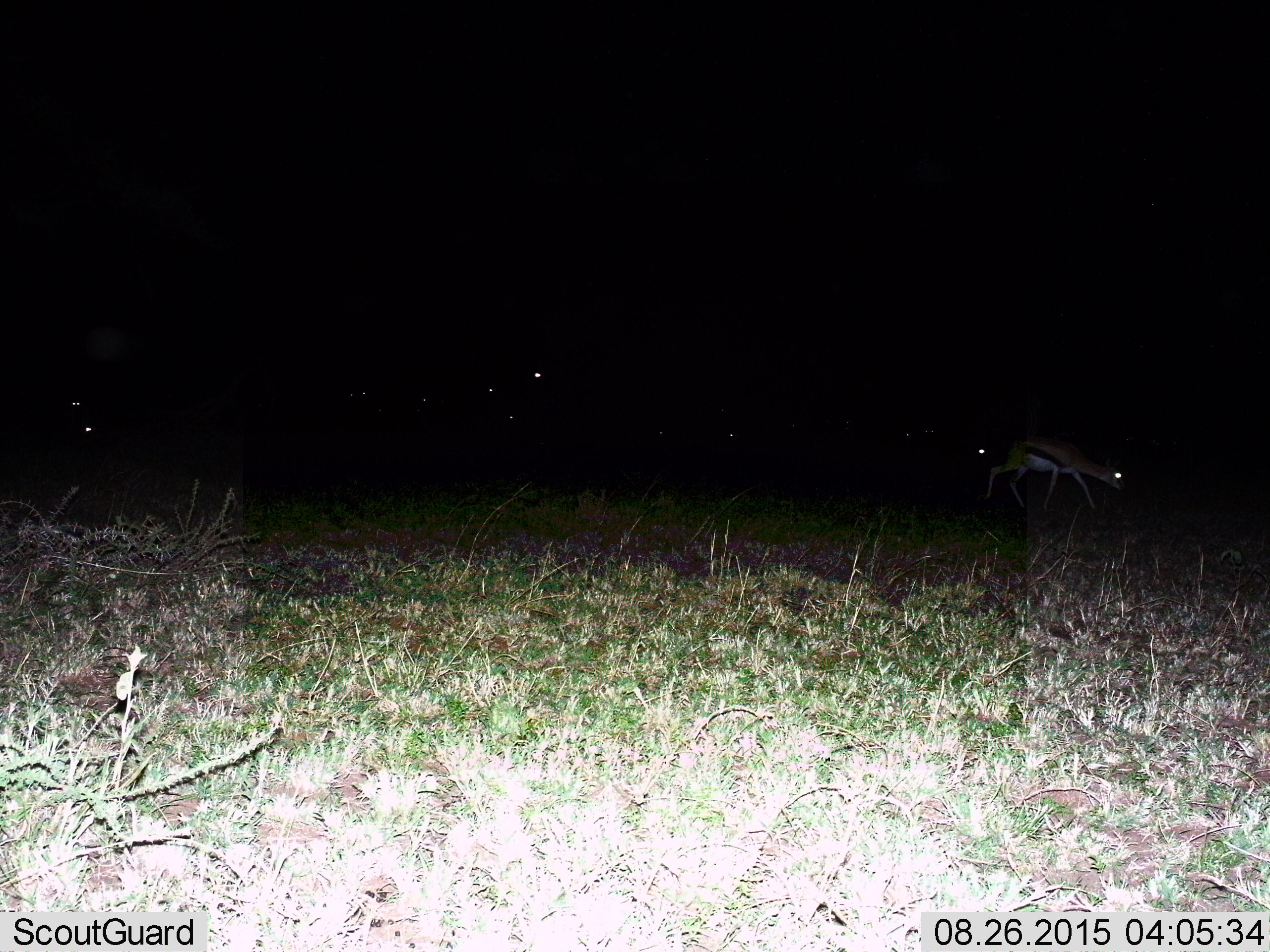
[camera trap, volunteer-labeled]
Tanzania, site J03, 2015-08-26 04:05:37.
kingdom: Animalia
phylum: Chordata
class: Mammalia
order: Artiodactyla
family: Bovidae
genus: Eudorcas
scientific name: Eudorcas thomsonii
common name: thomson's gazelle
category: gazellethomsons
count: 6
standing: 40%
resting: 0%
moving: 100%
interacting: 0%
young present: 0%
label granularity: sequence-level